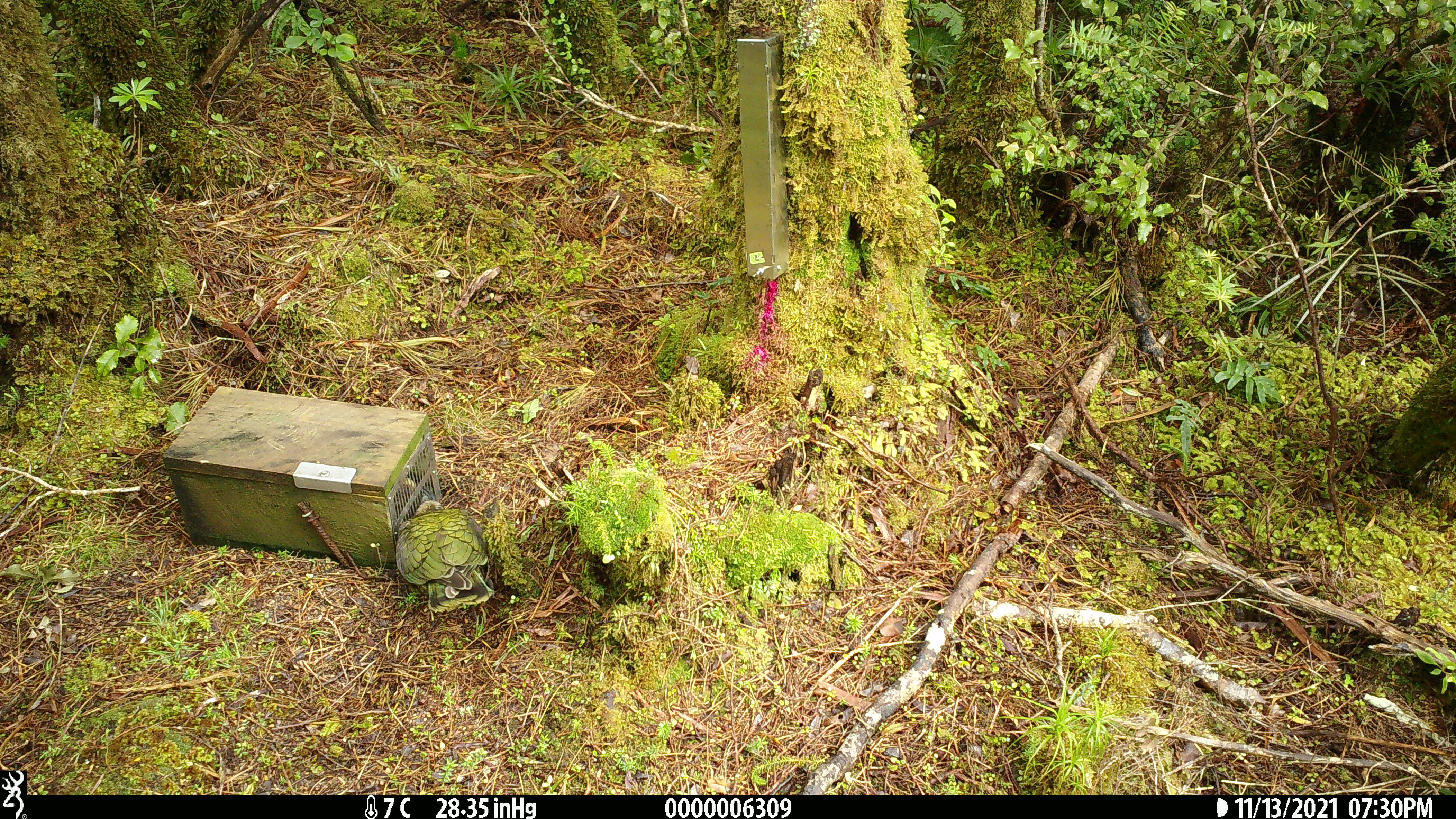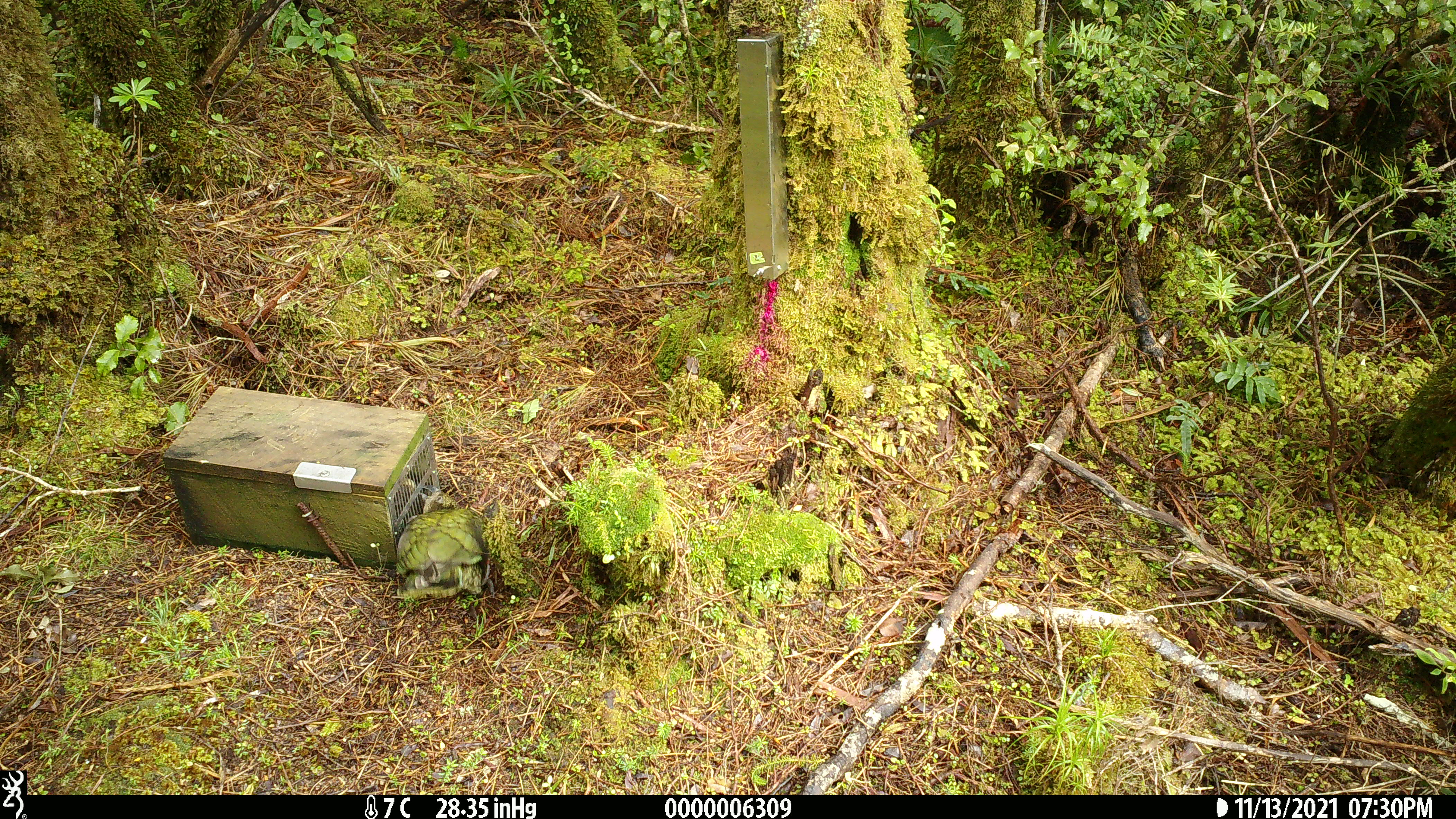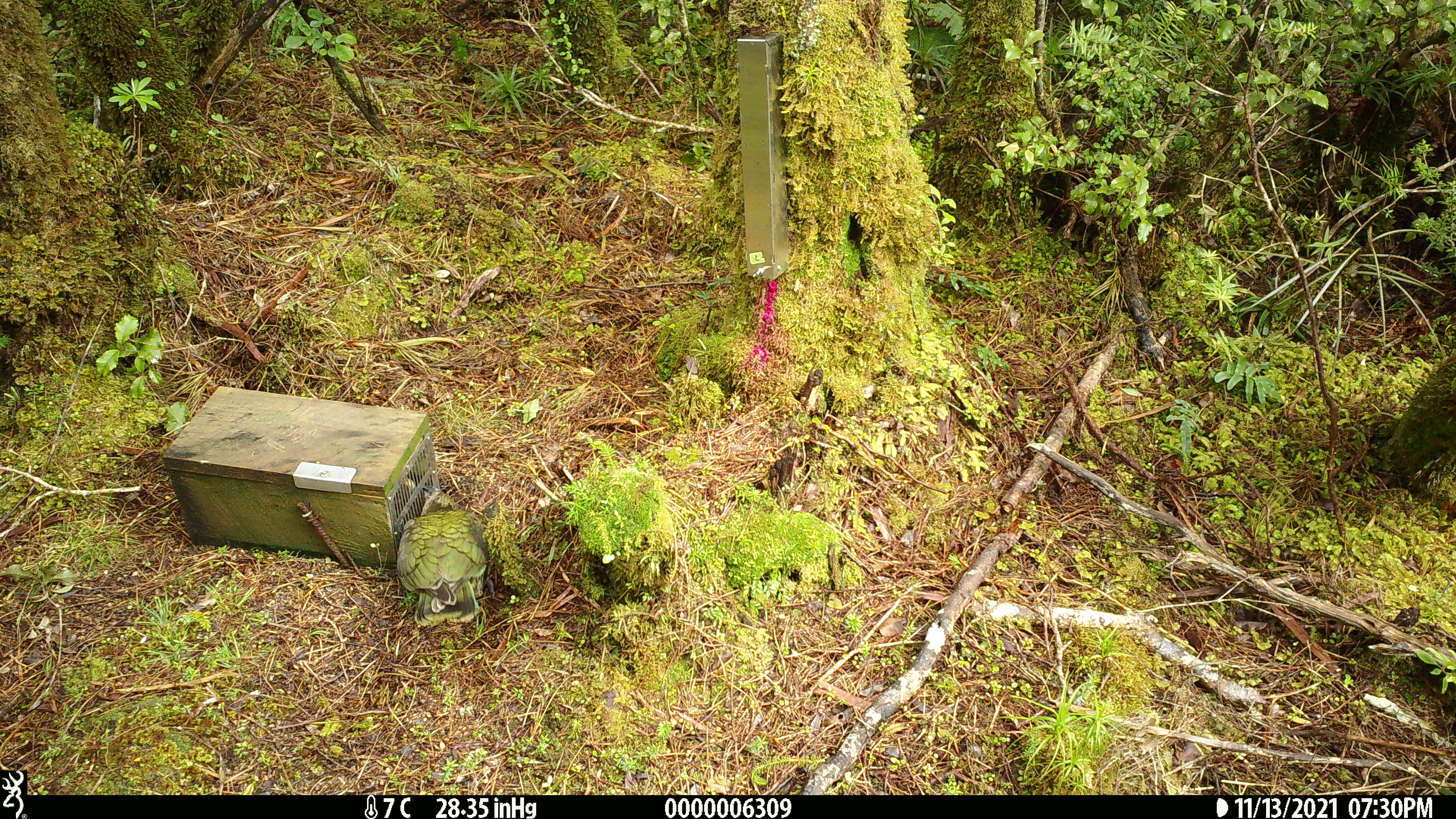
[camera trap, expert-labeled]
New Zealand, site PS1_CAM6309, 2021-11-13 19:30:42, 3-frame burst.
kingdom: Animalia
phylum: Chordata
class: Aves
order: Psittaciformes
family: Strigopidae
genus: Nestor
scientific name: Nestor notabilis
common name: kea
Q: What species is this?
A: Kea (Nestor notabilis).